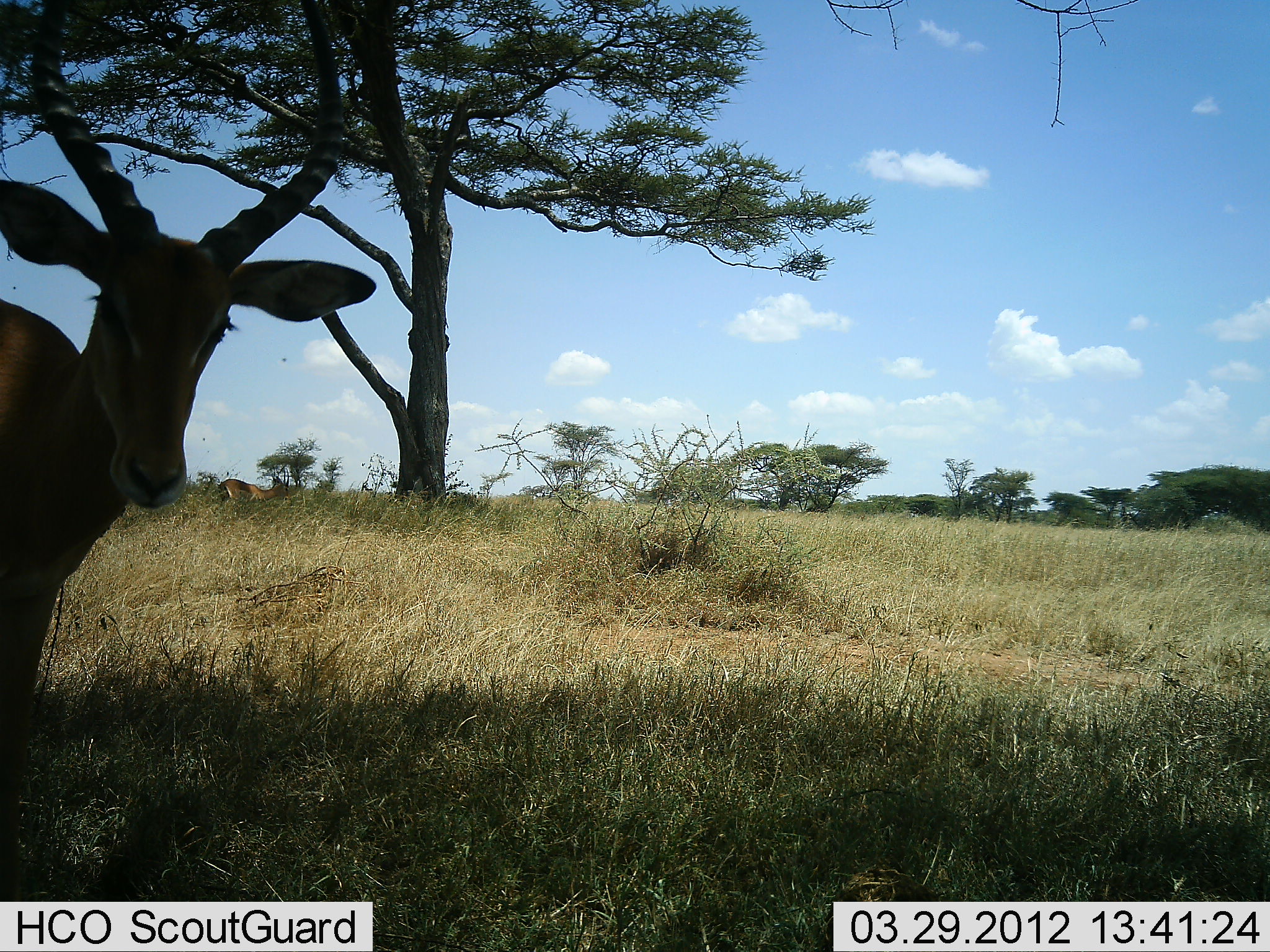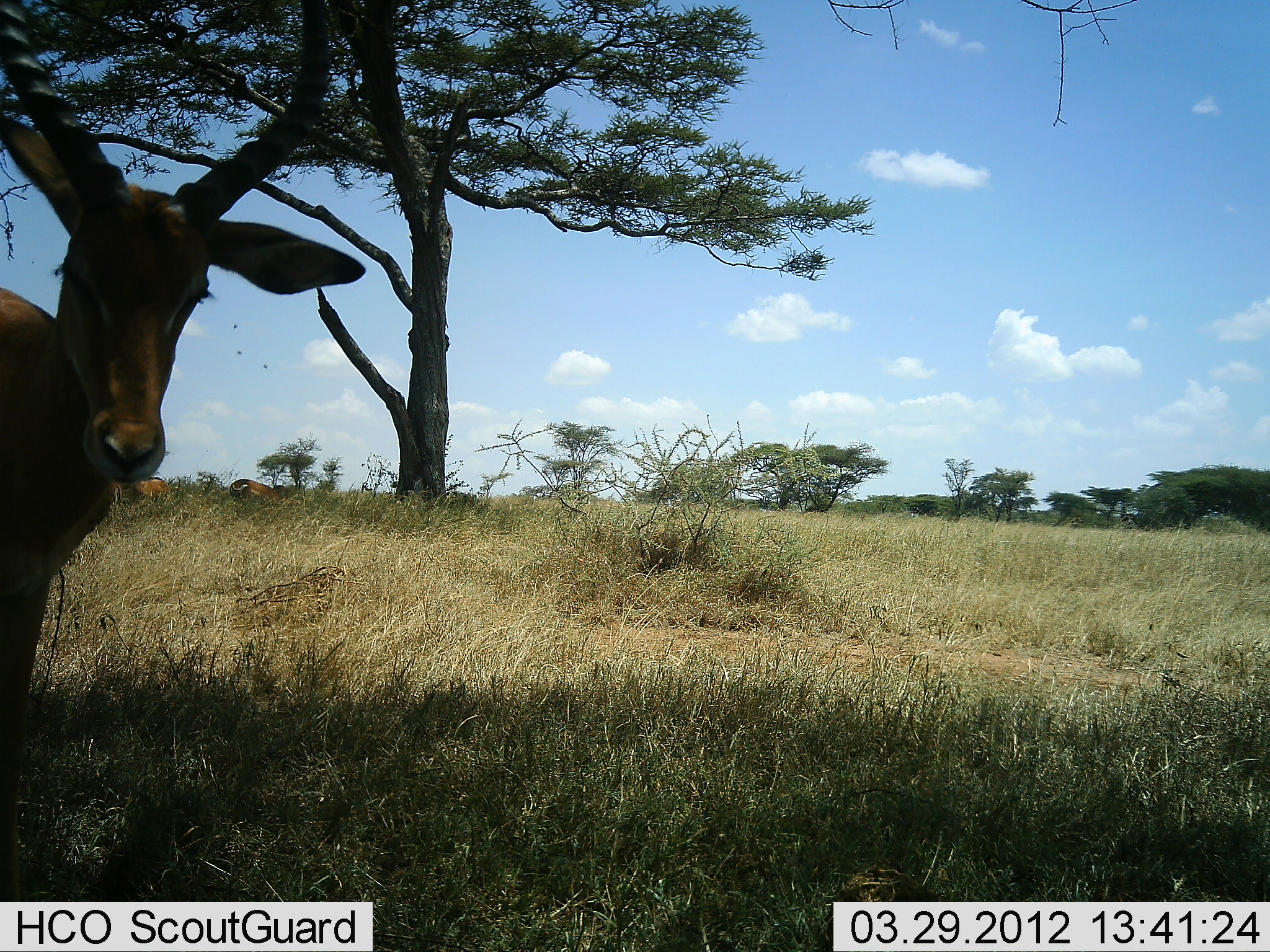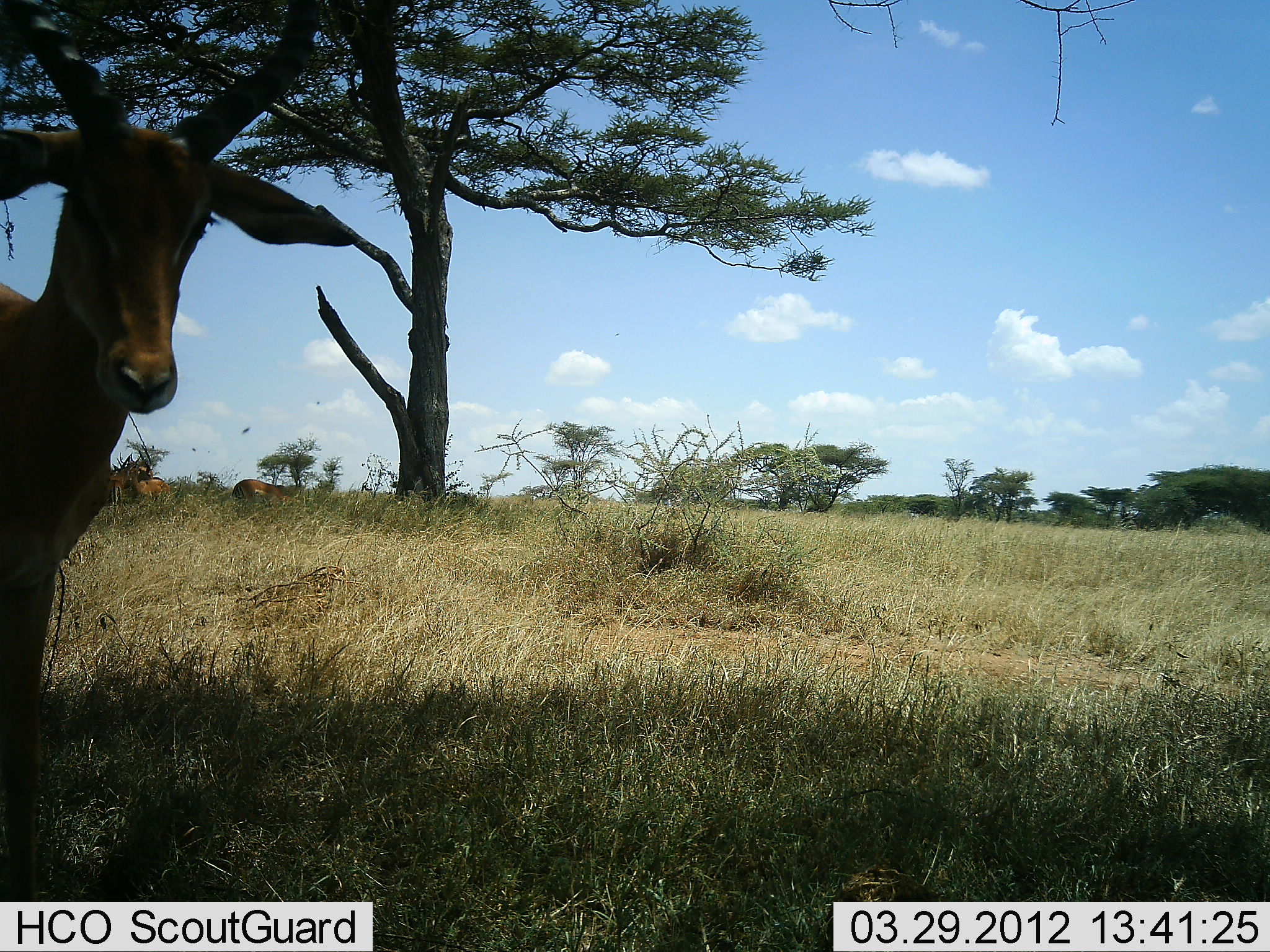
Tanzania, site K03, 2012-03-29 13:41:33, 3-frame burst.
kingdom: Animalia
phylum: Chordata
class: Mammalia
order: Artiodactyla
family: Bovidae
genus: Aepyceros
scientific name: Aepyceros melampus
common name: impala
Impala (Aepyceros melampus), count 3. Behavior (volunteer vote fractions): standing 100%, resting 10%, moving 20%, interacting 5%. Young present (vote fraction): 0%. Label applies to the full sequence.